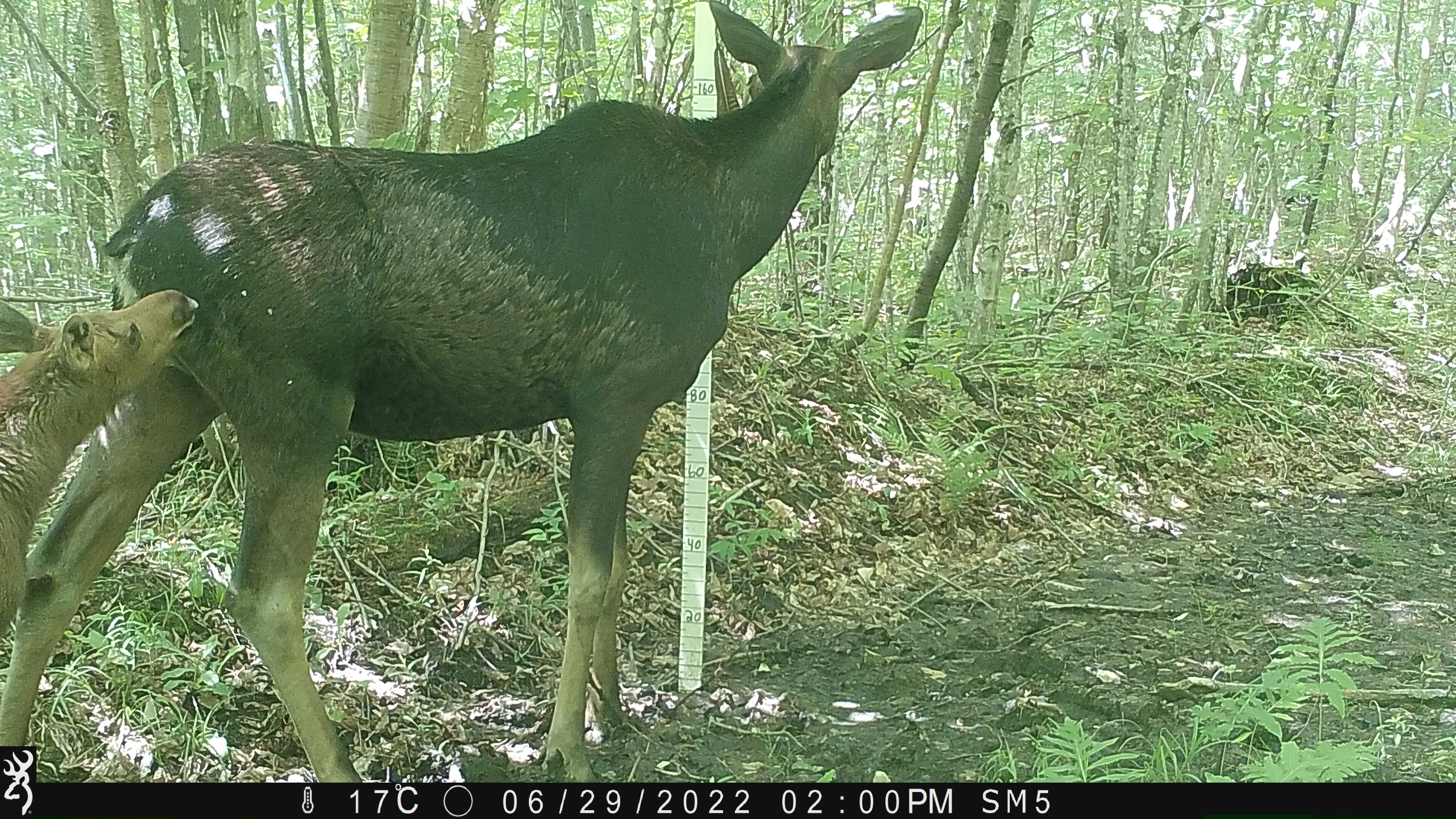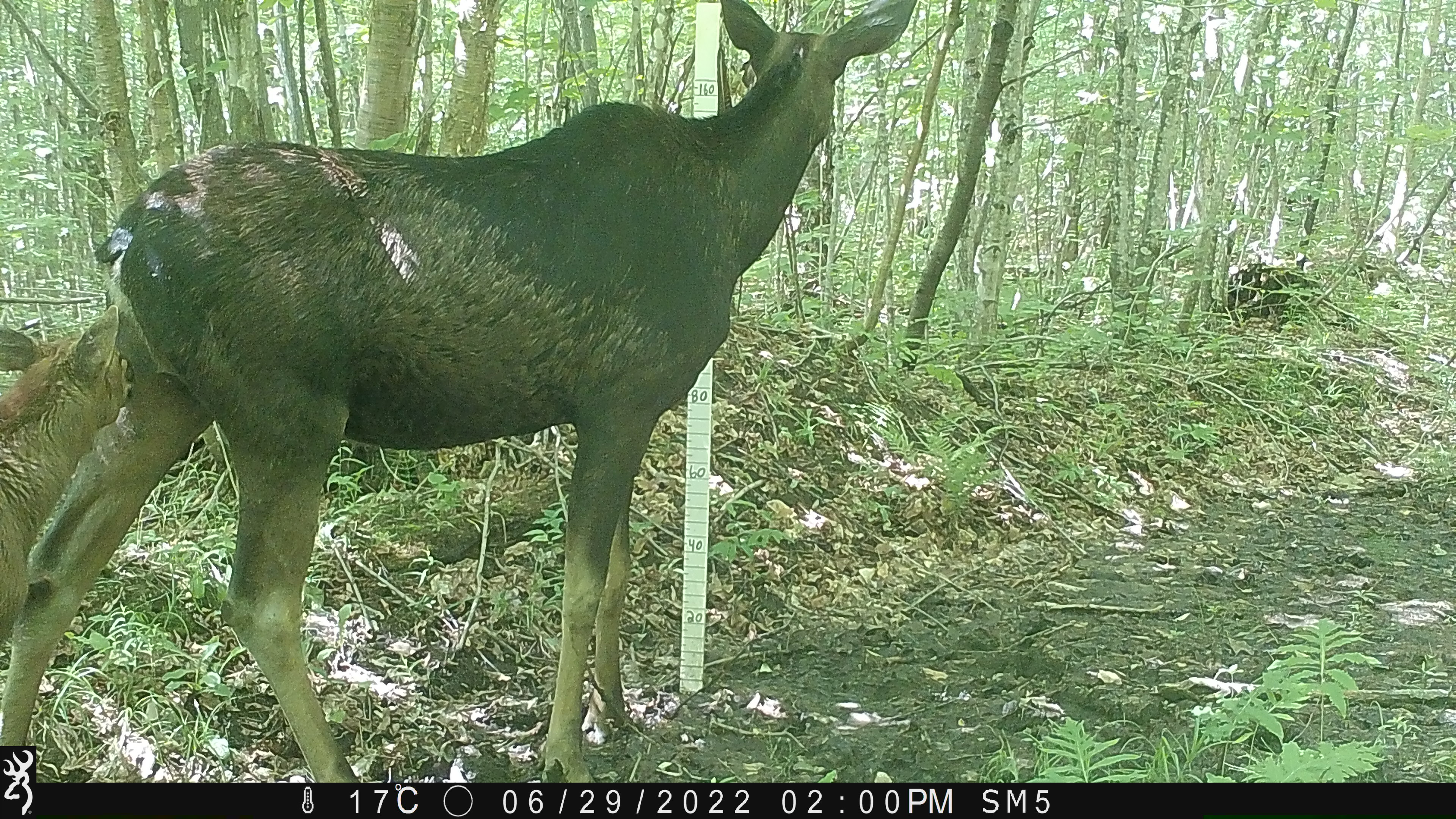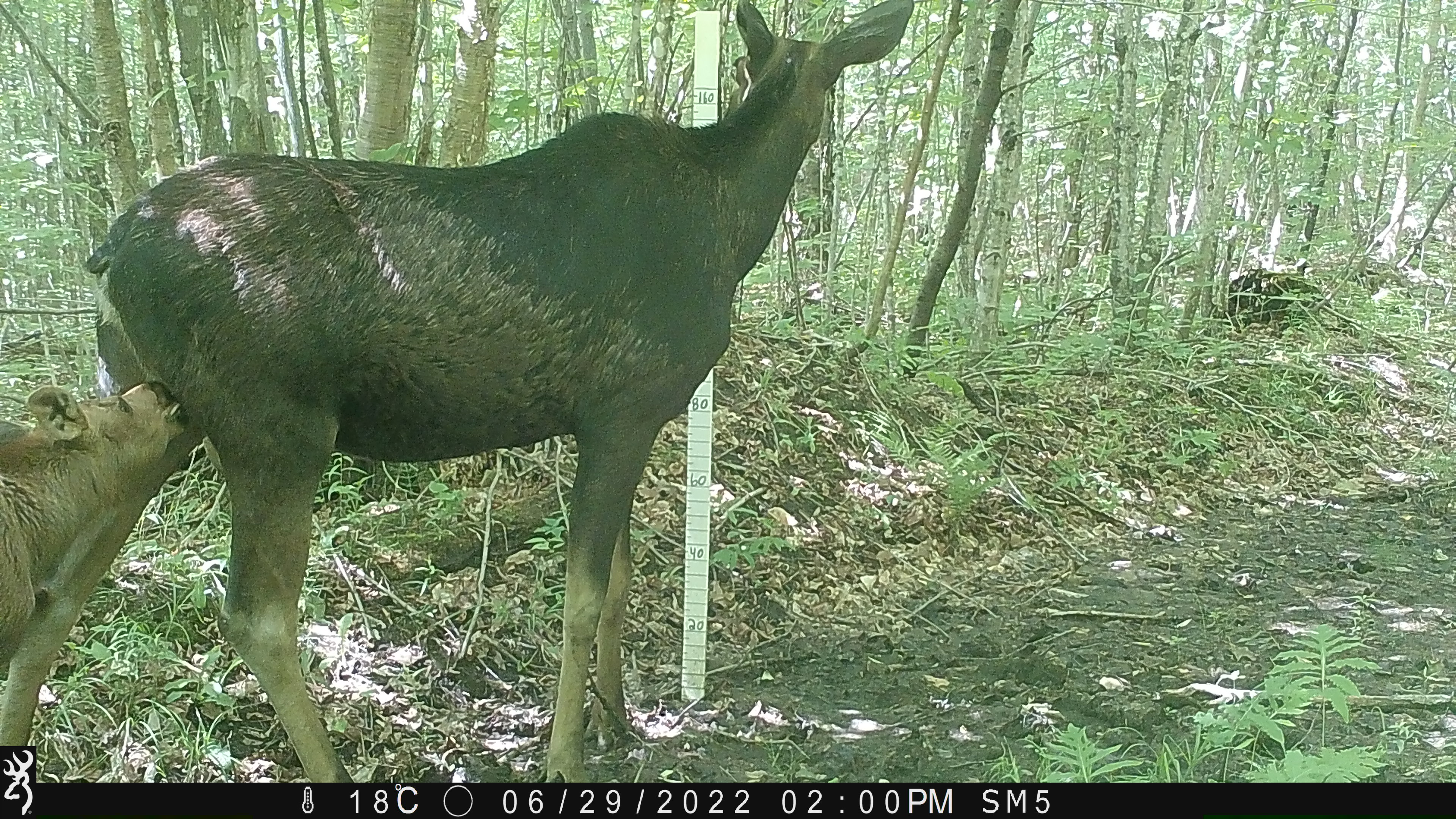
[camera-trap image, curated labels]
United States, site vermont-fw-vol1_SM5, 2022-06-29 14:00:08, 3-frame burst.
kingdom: Animalia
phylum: Chordata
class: Mammalia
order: Artiodactyla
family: Cervidae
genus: Alces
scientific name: Alces alces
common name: moose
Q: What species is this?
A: Moose (Alces alces).